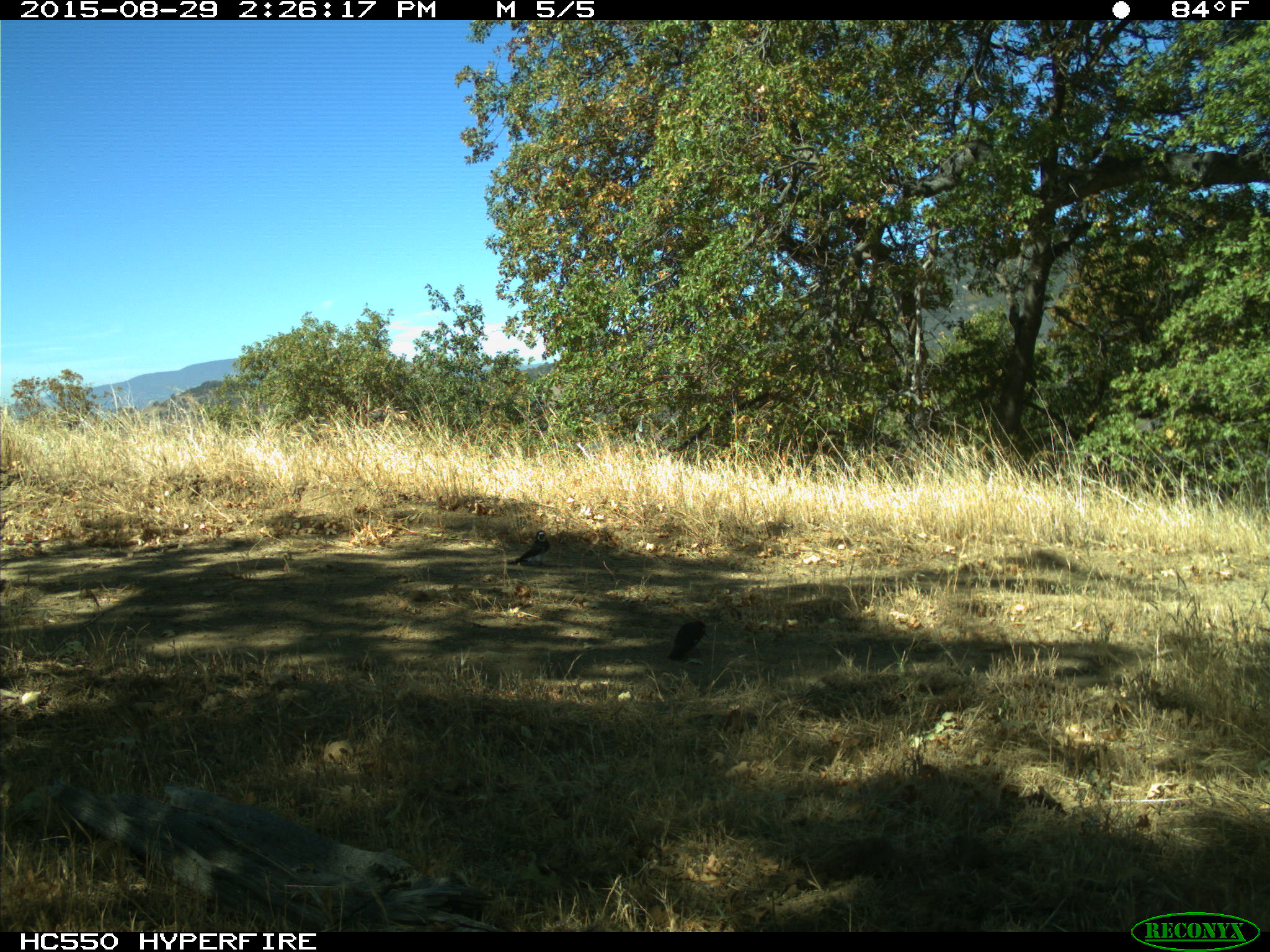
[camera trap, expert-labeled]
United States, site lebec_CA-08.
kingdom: Animalia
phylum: Chordata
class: Aves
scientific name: Aves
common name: birds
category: unidentified bird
Unidentified bird (birds) (Aves).